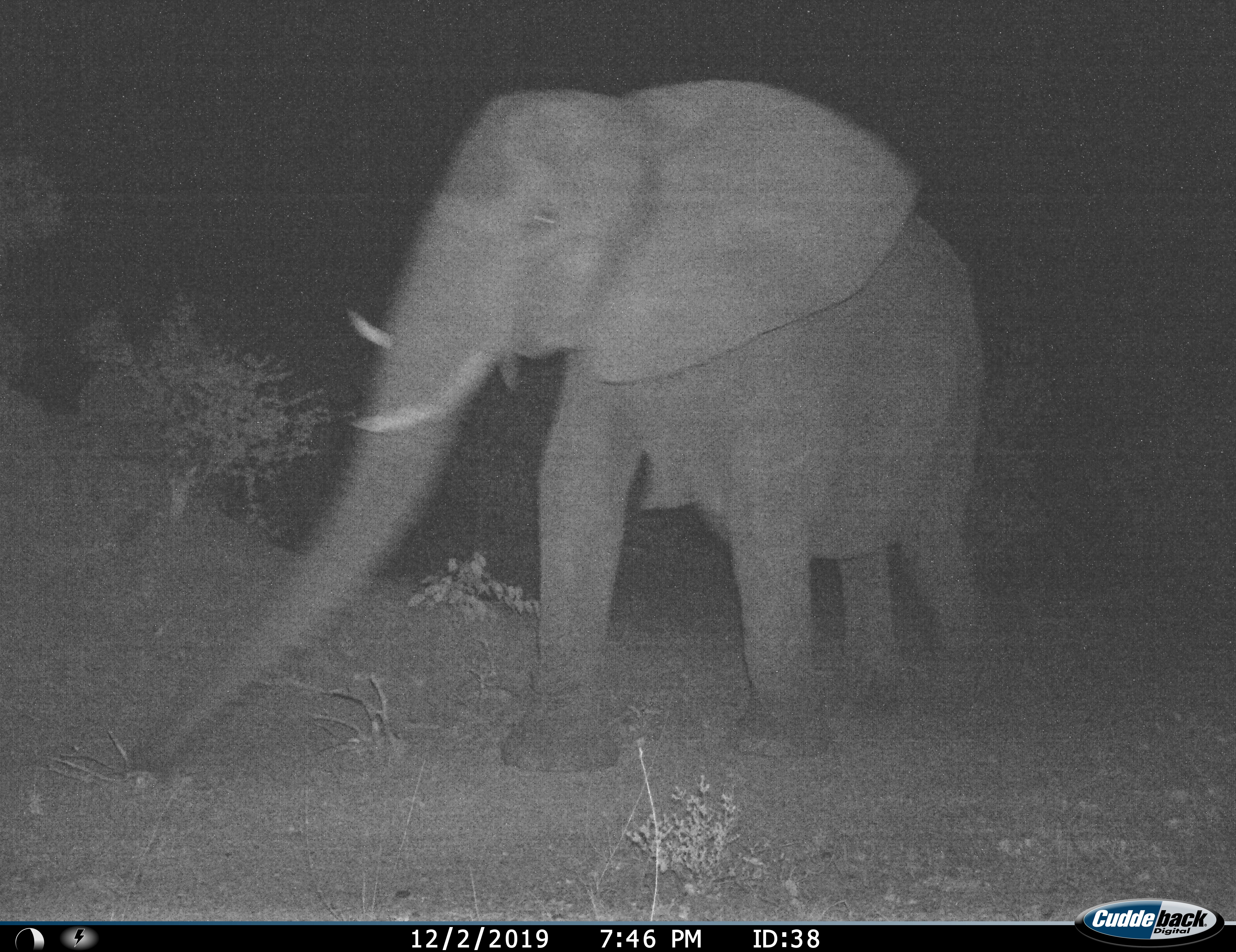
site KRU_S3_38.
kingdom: Animalia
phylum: Chordata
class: Mammalia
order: Proboscidea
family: Elephantidae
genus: Loxodonta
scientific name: Loxodonta africana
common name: african bush elephant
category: elephant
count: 1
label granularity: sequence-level